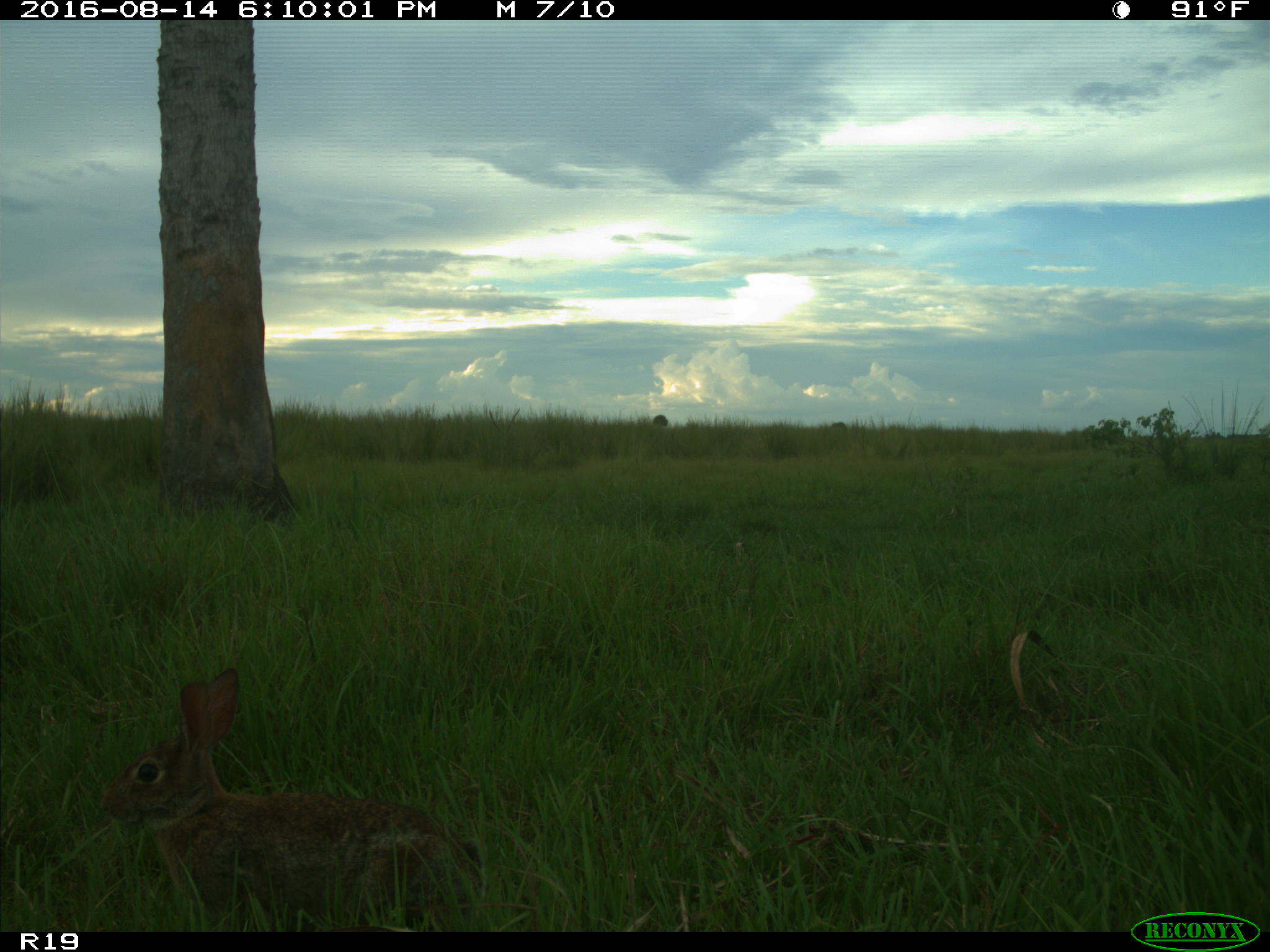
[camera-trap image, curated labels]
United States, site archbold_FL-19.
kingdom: Animalia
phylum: Chordata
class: Mammalia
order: Lagomorpha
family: Leporidae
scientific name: Leporidae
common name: rabbits and hares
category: unidentified rabbit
Unidentified rabbit (rabbits and hares) (Leporidae).